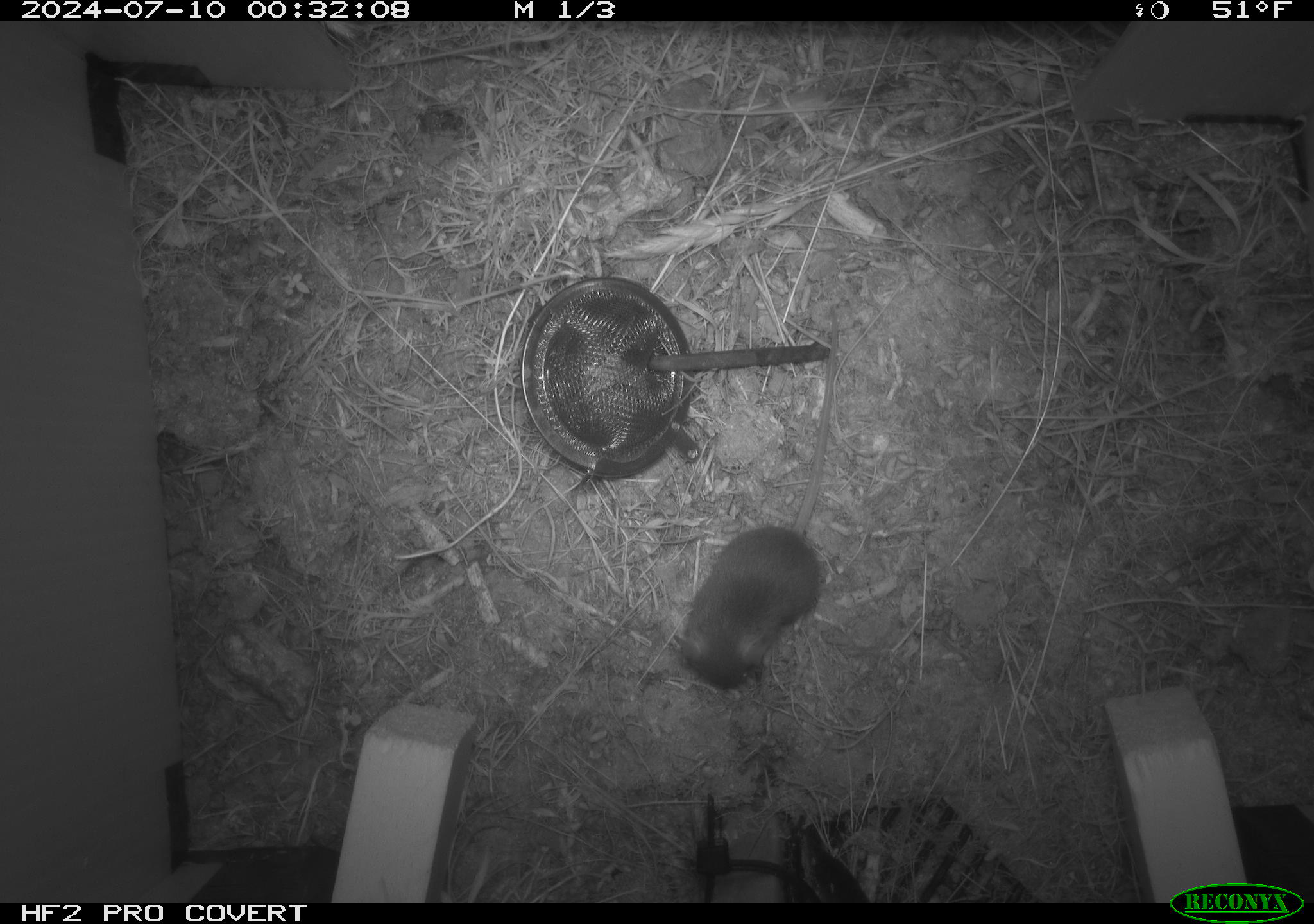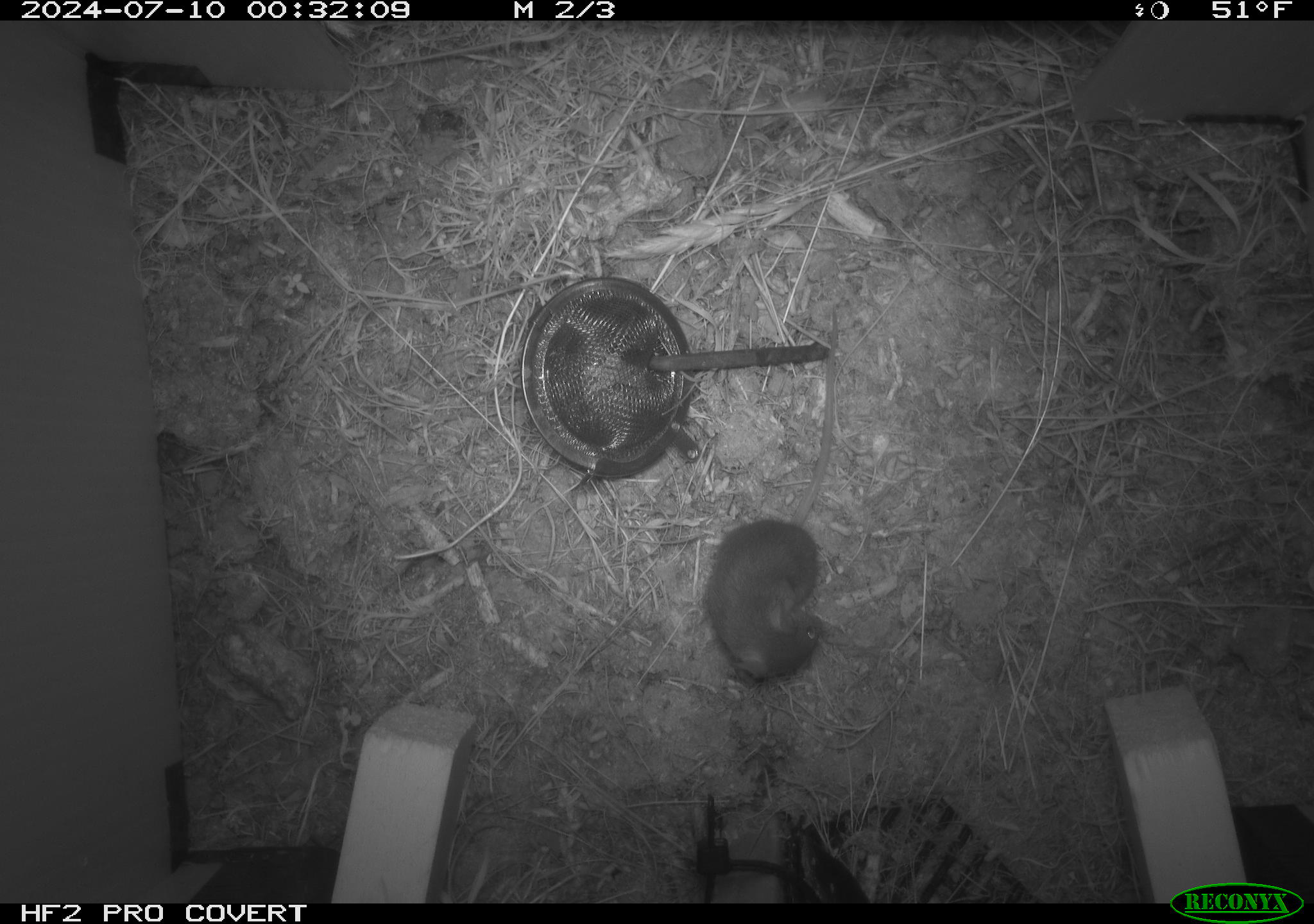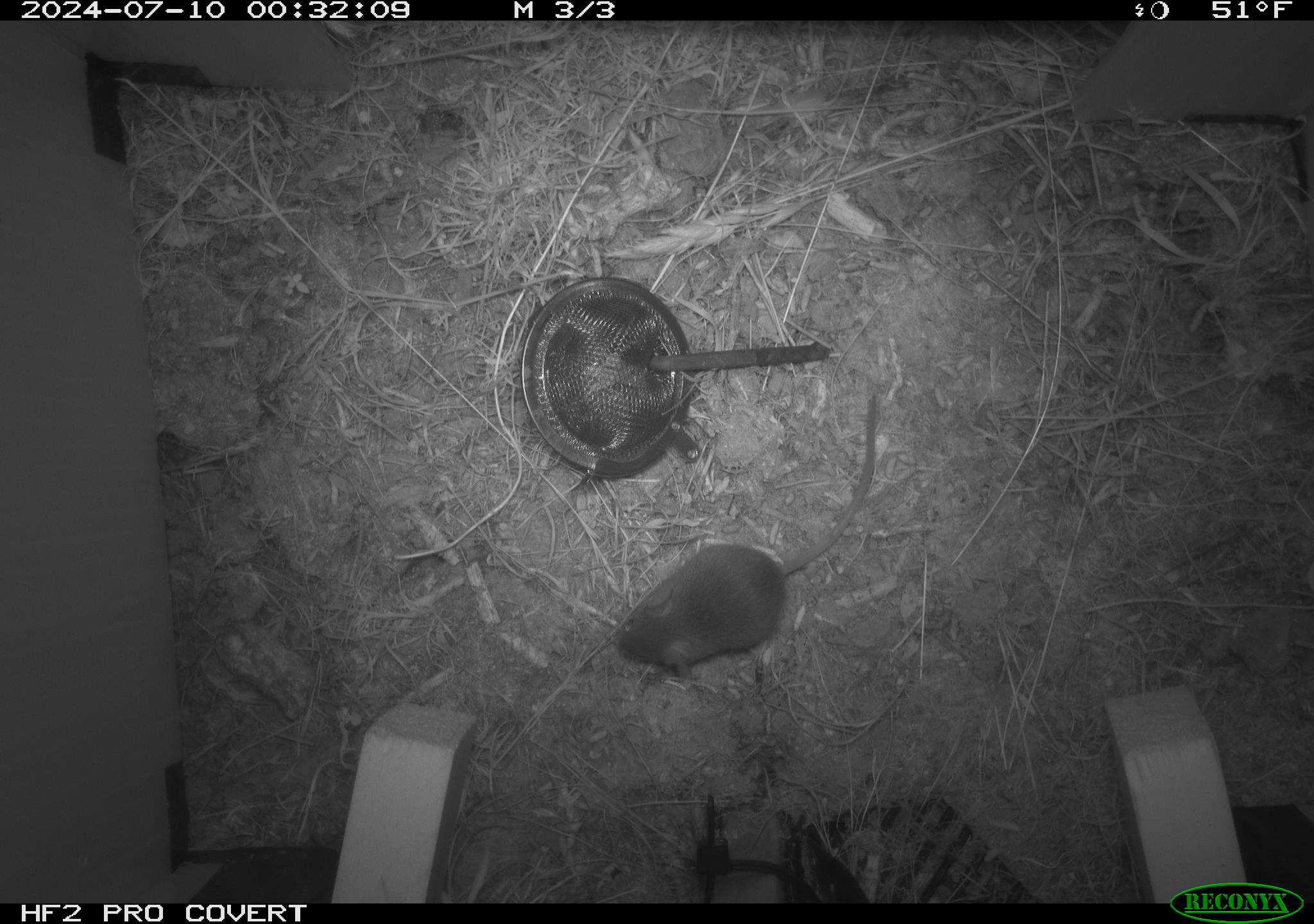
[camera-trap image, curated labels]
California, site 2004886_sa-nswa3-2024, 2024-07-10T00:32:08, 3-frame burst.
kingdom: Animalia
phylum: Chordata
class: Mammalia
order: Rodentia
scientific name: Rodentia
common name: rodent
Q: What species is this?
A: Rodent (Rodentia).